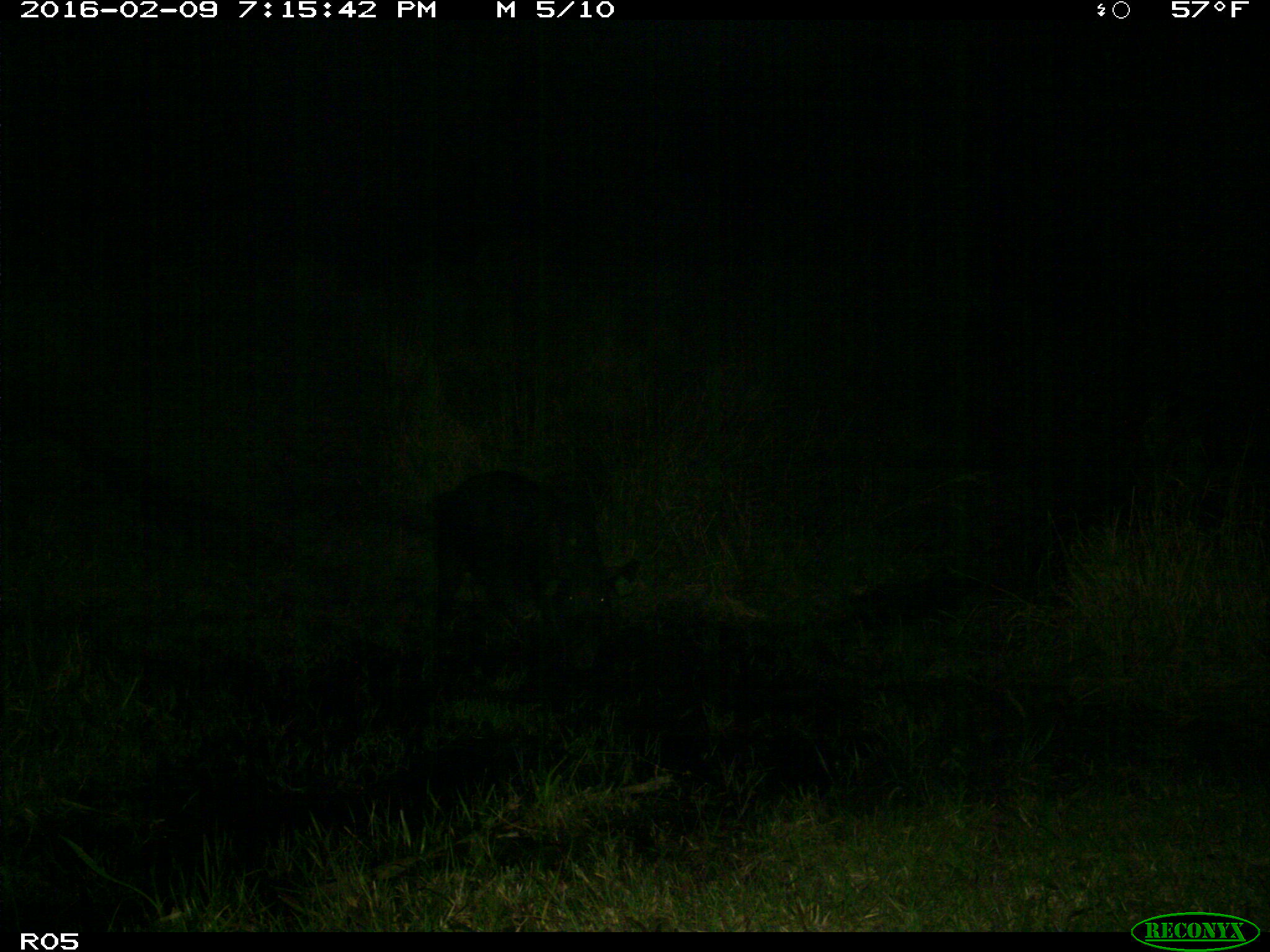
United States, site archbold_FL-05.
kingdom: Animalia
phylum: Chordata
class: Mammalia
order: Artiodactyla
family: Suidae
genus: Sus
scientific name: Sus scrofa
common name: wild boar